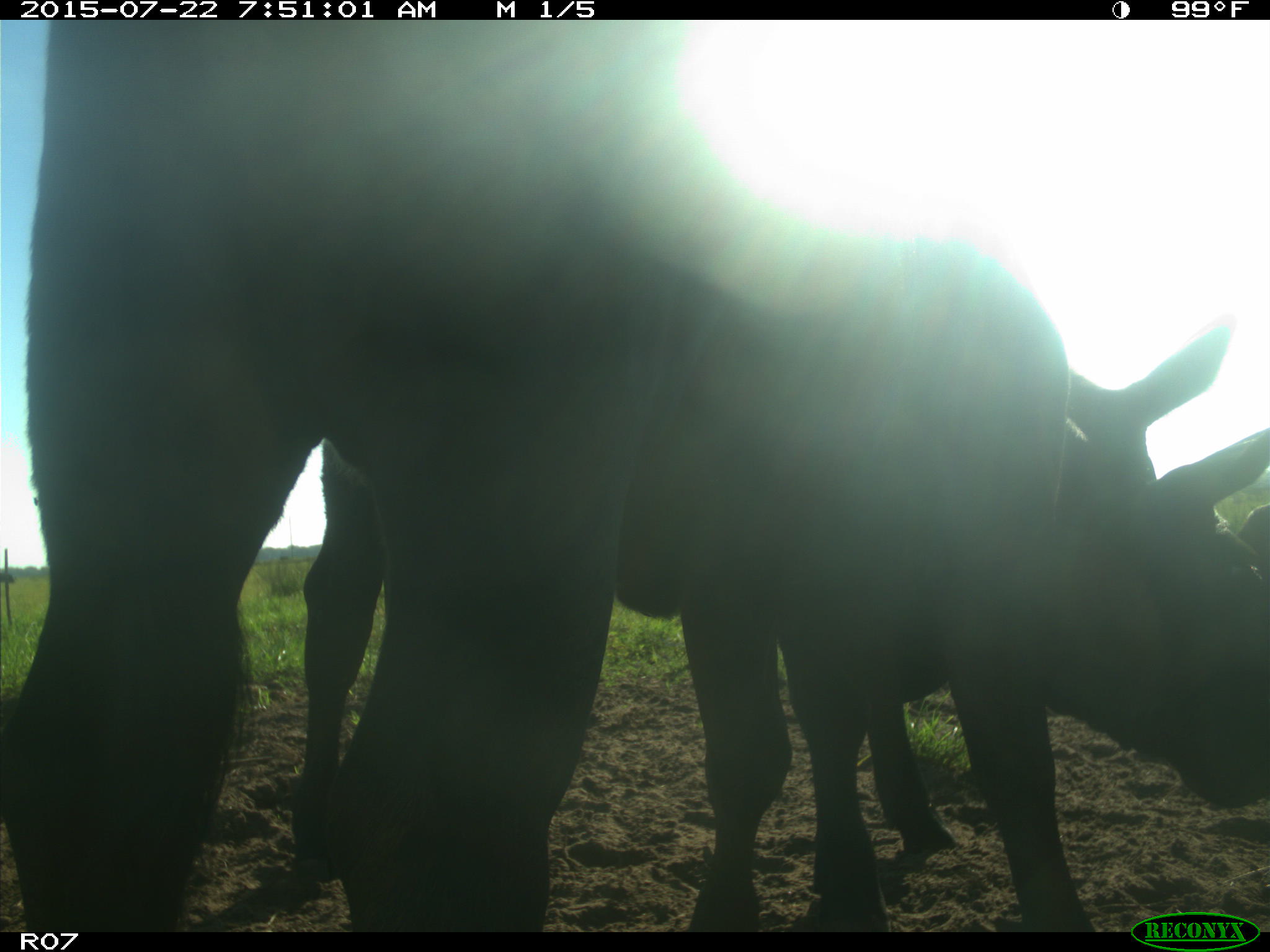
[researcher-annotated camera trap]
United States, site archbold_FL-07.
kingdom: Animalia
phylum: Chordata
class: Mammalia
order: Artiodactyla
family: Bovidae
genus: Bos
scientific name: Bos taurus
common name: domestic cow